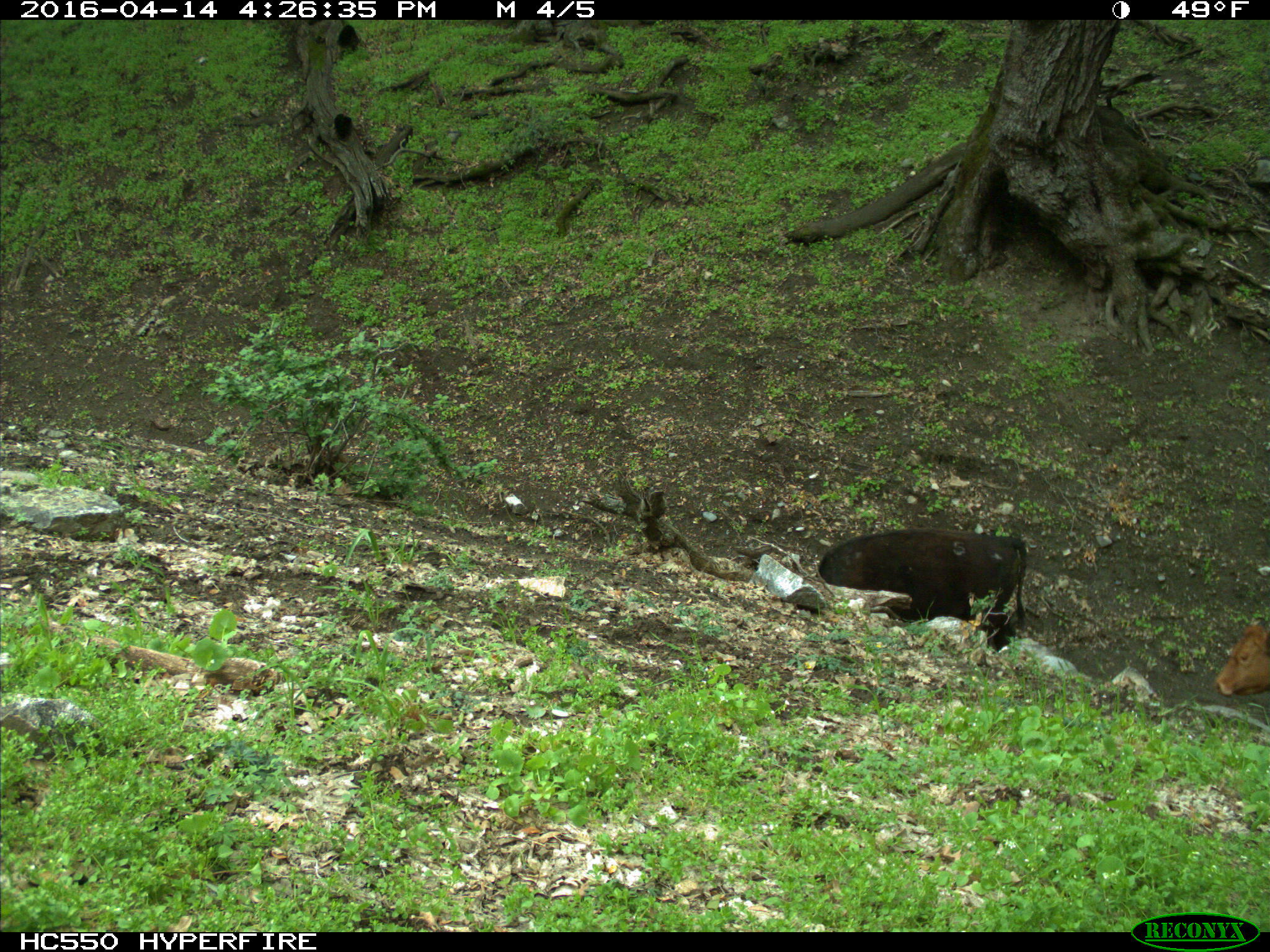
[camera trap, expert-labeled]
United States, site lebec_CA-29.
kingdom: Animalia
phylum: Chordata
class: Mammalia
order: Artiodactyla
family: Bovidae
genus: Bos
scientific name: Bos taurus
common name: domestic cow